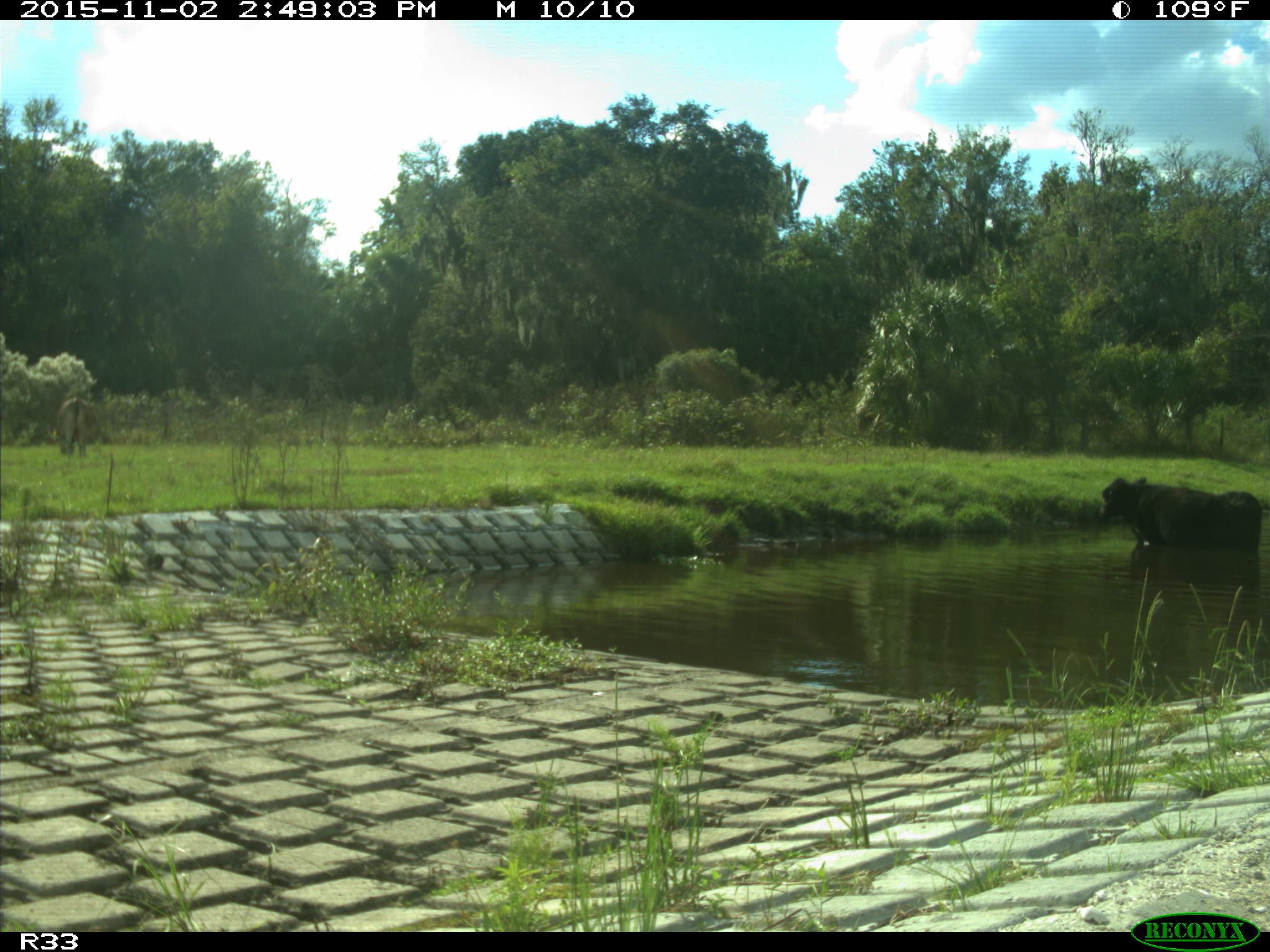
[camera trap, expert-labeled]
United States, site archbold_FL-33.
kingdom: Animalia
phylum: Chordata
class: Mammalia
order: Artiodactyla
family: Bovidae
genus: Bos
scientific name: Bos taurus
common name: domestic cow